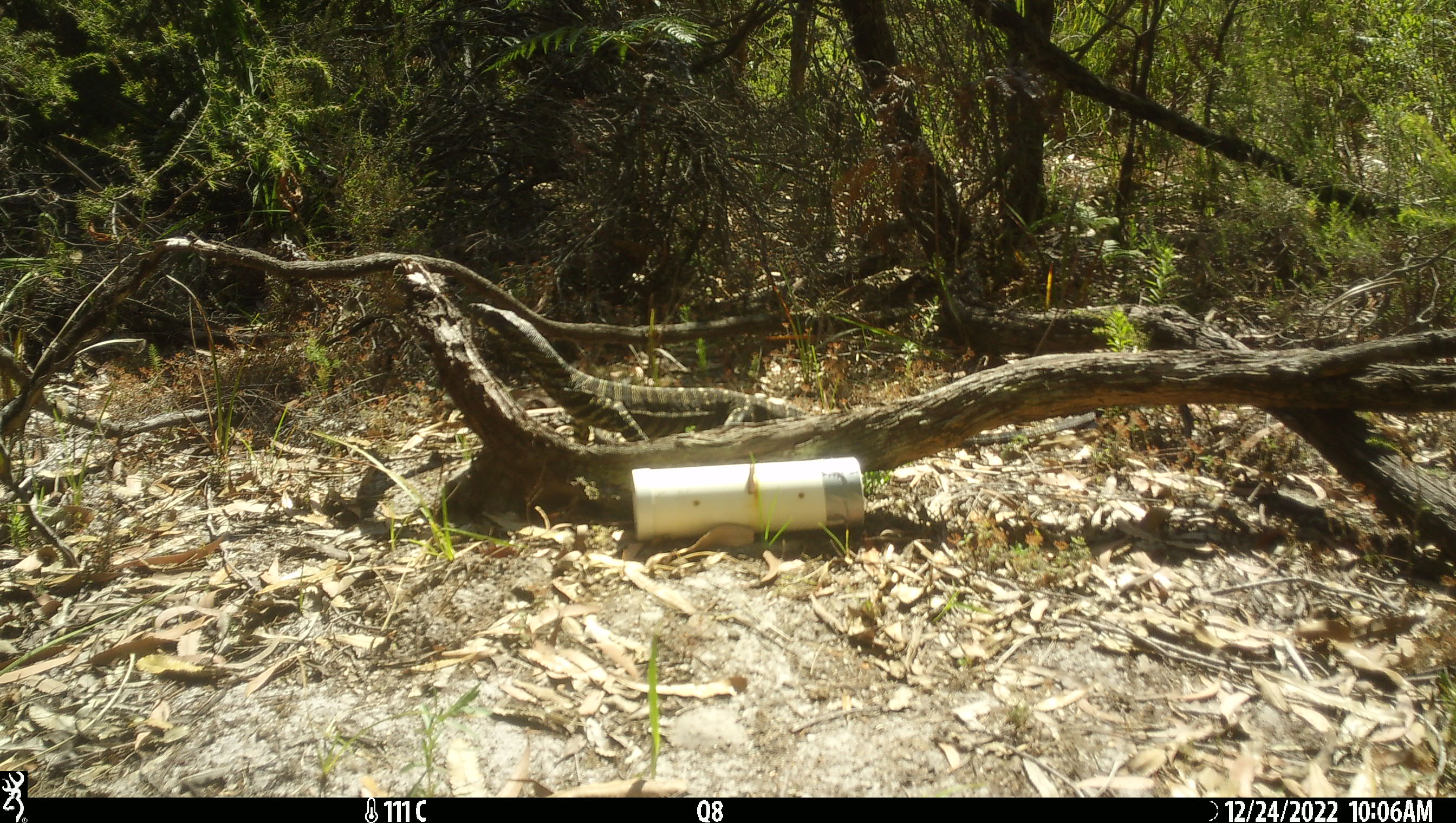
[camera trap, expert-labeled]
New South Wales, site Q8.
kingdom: Animalia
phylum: Chordata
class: Reptilia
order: Squamata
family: Varanidae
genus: Varanus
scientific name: Varanus varius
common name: lace monitor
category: goanna